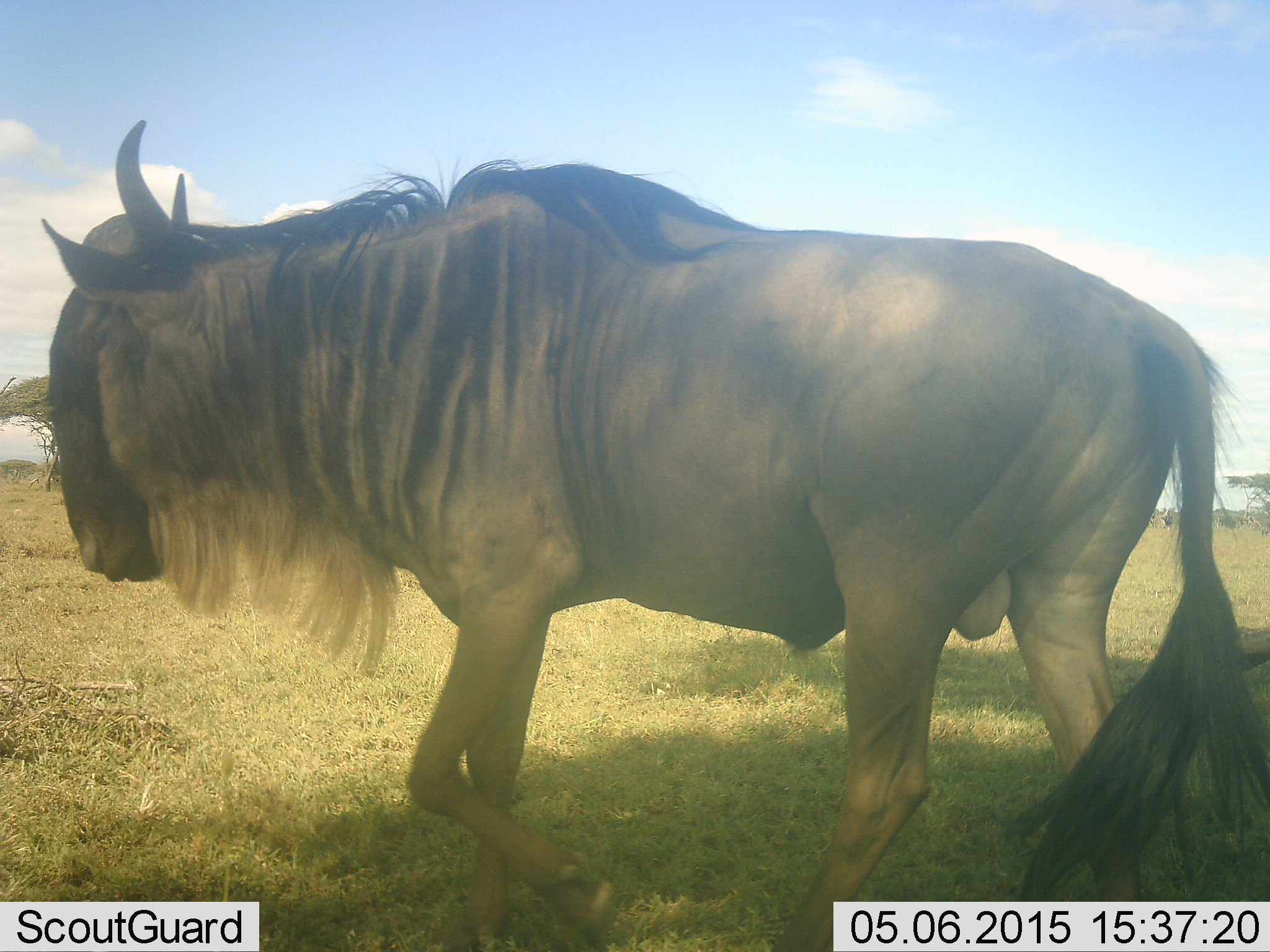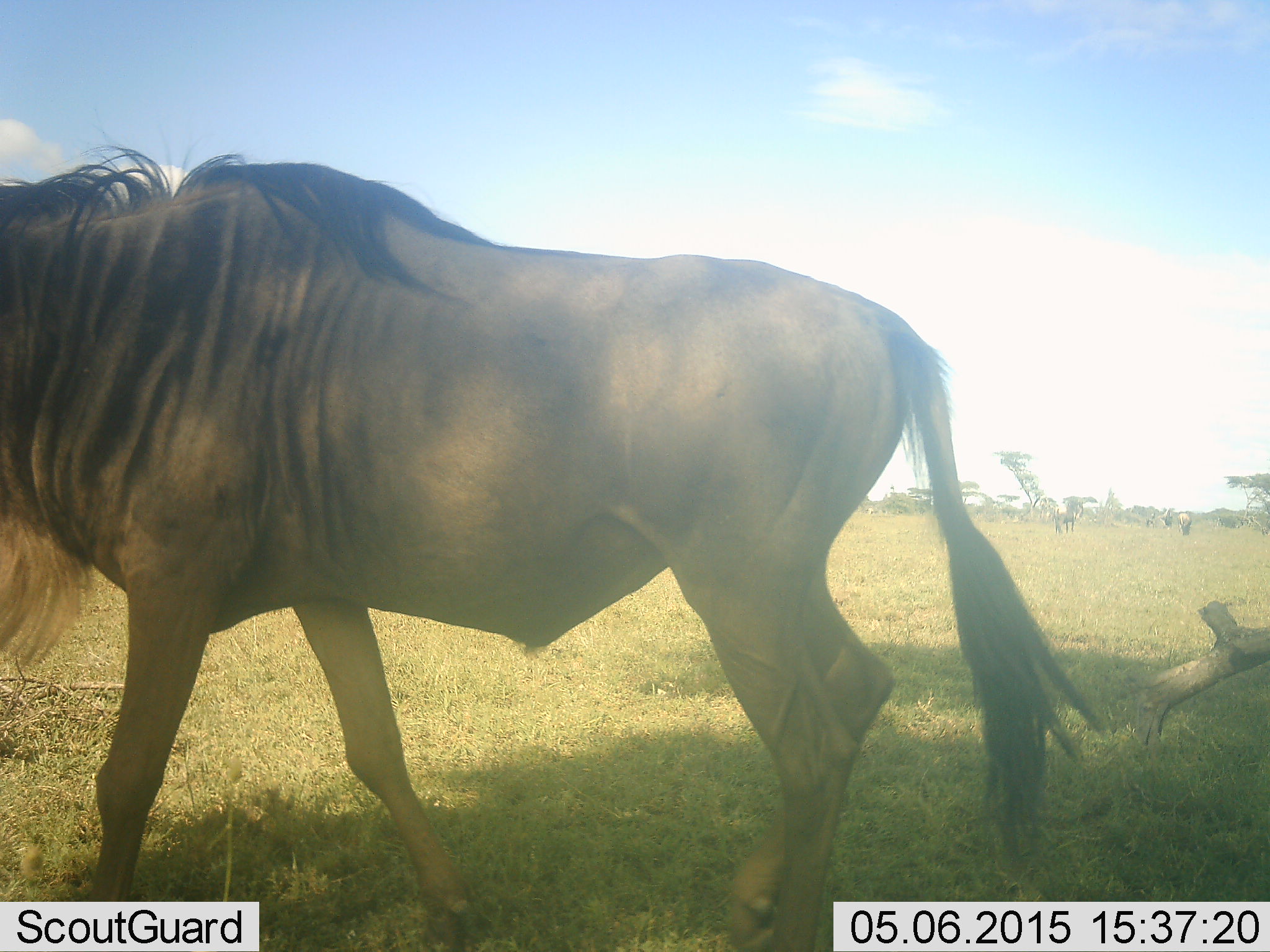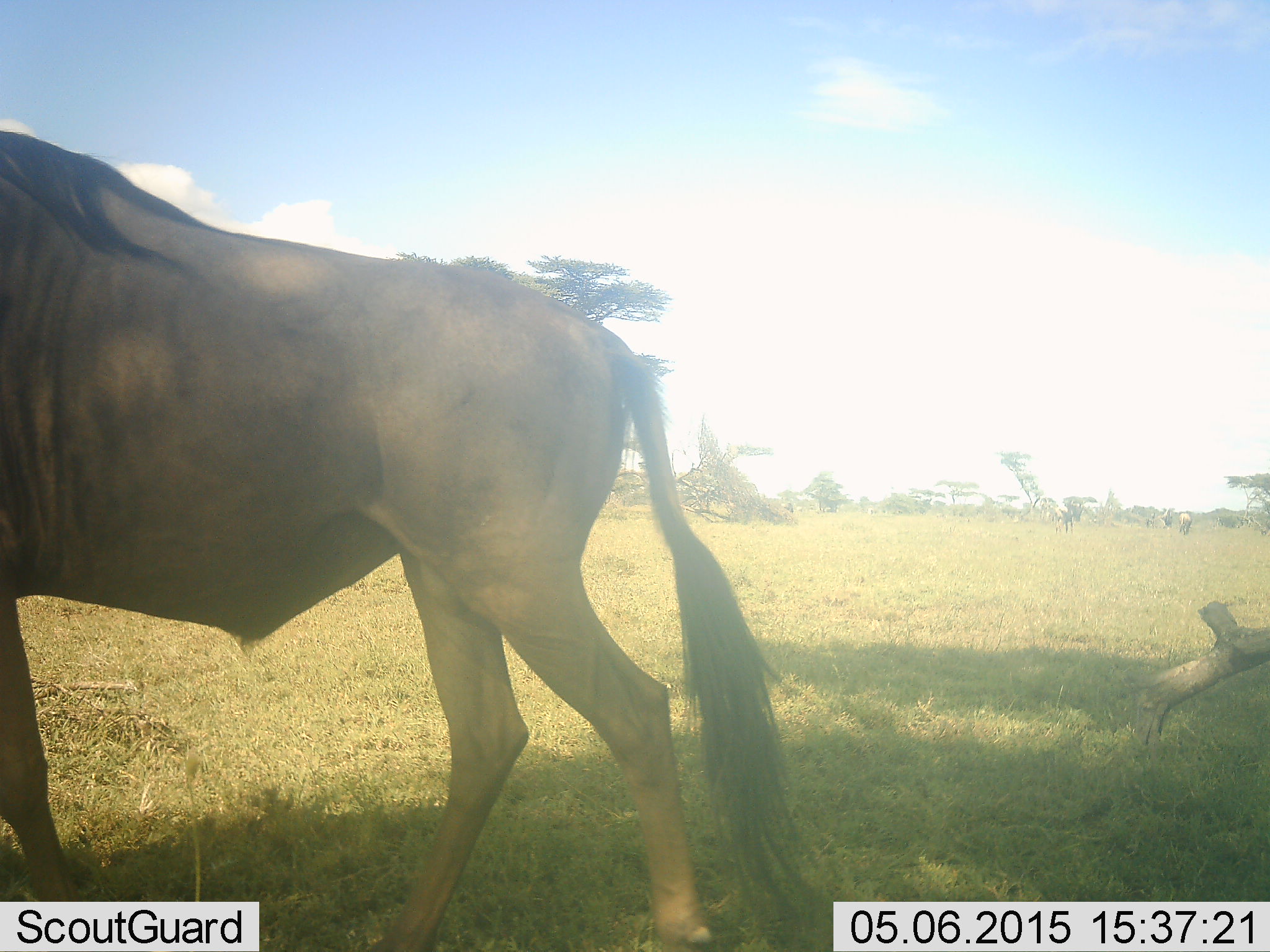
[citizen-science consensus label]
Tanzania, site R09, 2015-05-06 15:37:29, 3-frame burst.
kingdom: Animalia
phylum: Chordata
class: Mammalia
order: Artiodactyla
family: Bovidae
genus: Connochaetes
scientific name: Connochaetes taurinus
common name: blue wildebeest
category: wildebeest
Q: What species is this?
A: Wildebeest (blue wildebeest) (Connochaetes taurinus).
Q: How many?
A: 1.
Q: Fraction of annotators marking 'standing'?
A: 45%.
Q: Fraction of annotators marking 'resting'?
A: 0%.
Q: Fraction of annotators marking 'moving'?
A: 82%.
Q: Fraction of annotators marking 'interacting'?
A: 0%.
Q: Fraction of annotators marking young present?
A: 0%.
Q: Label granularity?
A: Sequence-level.